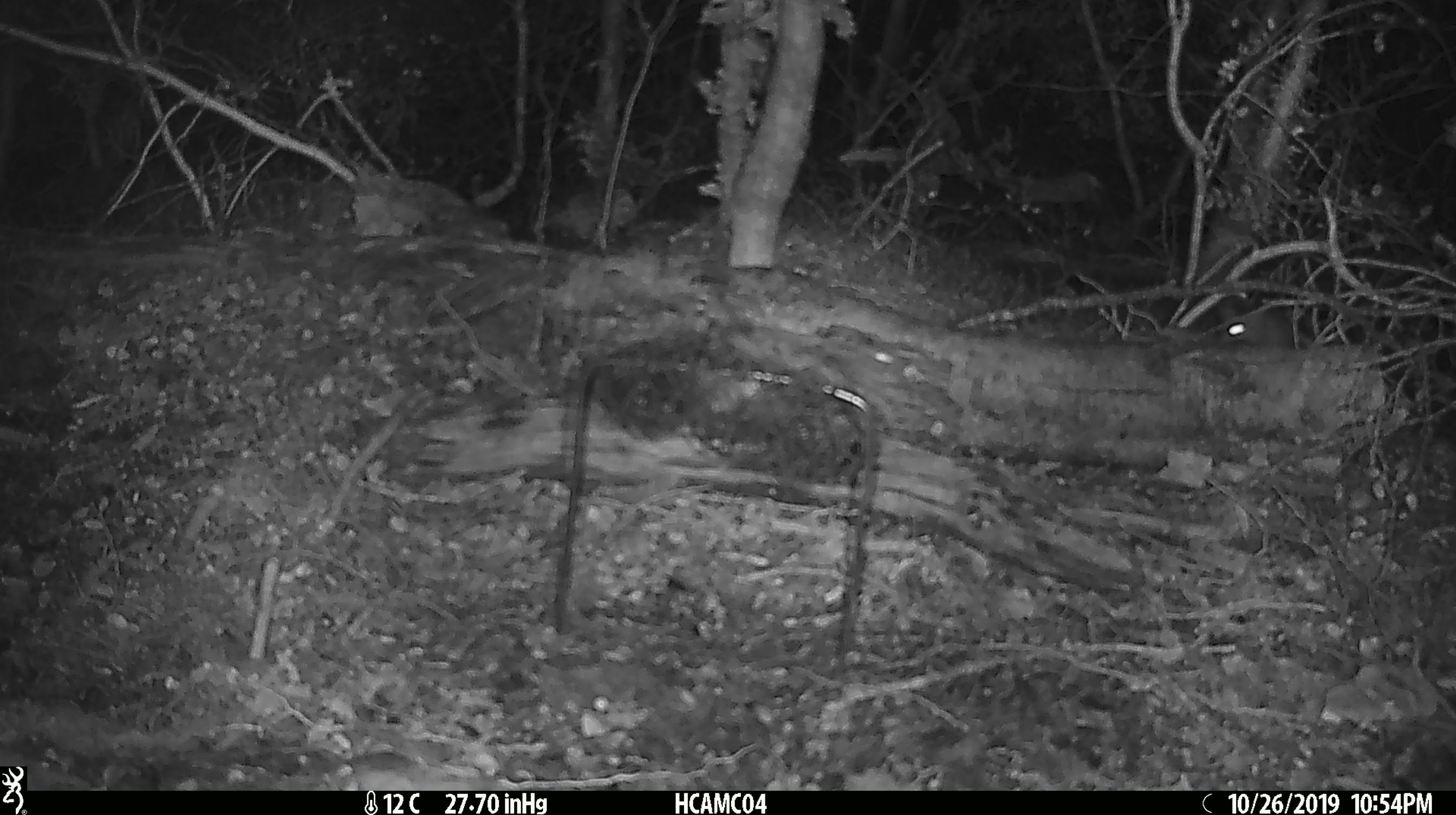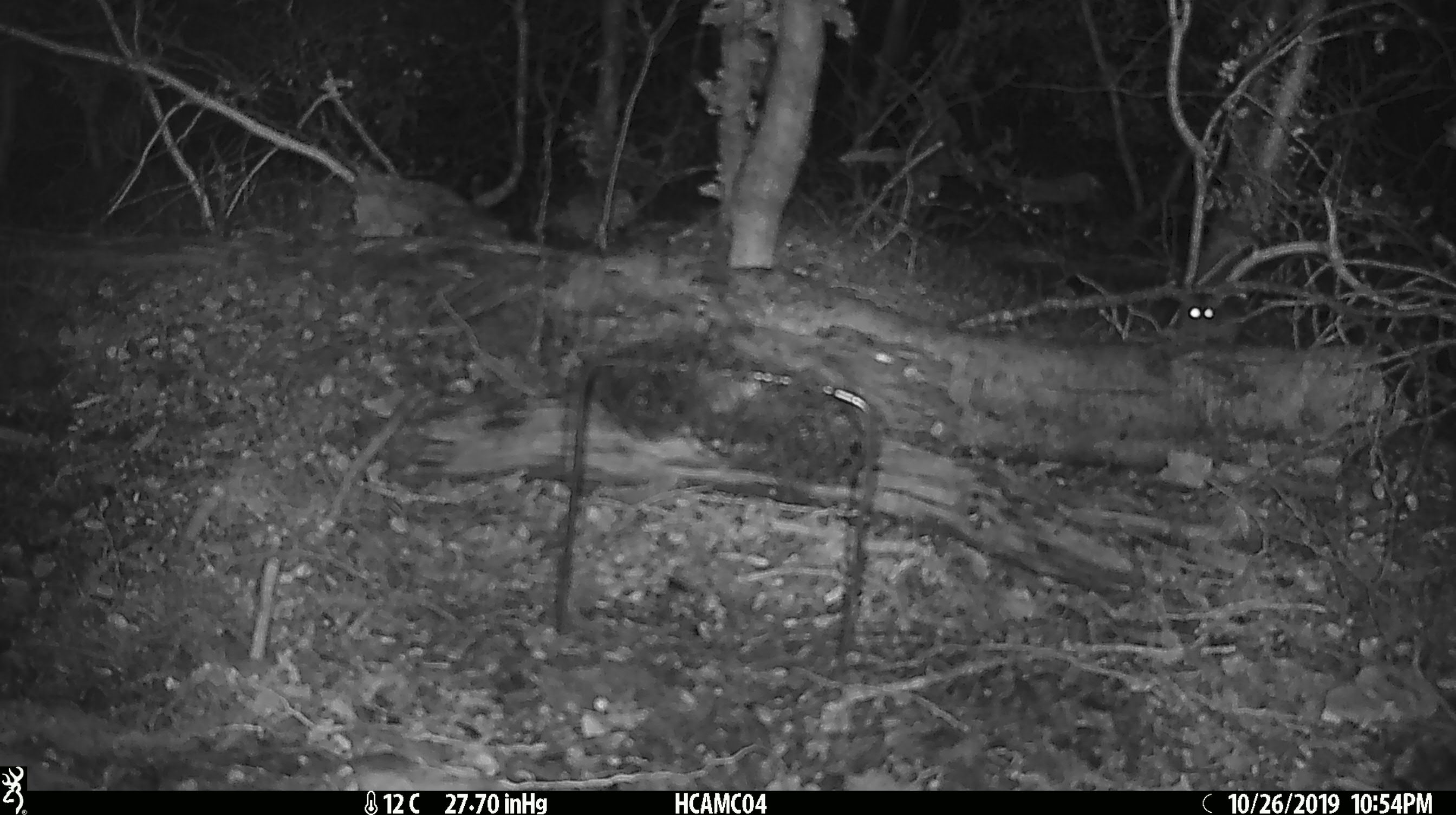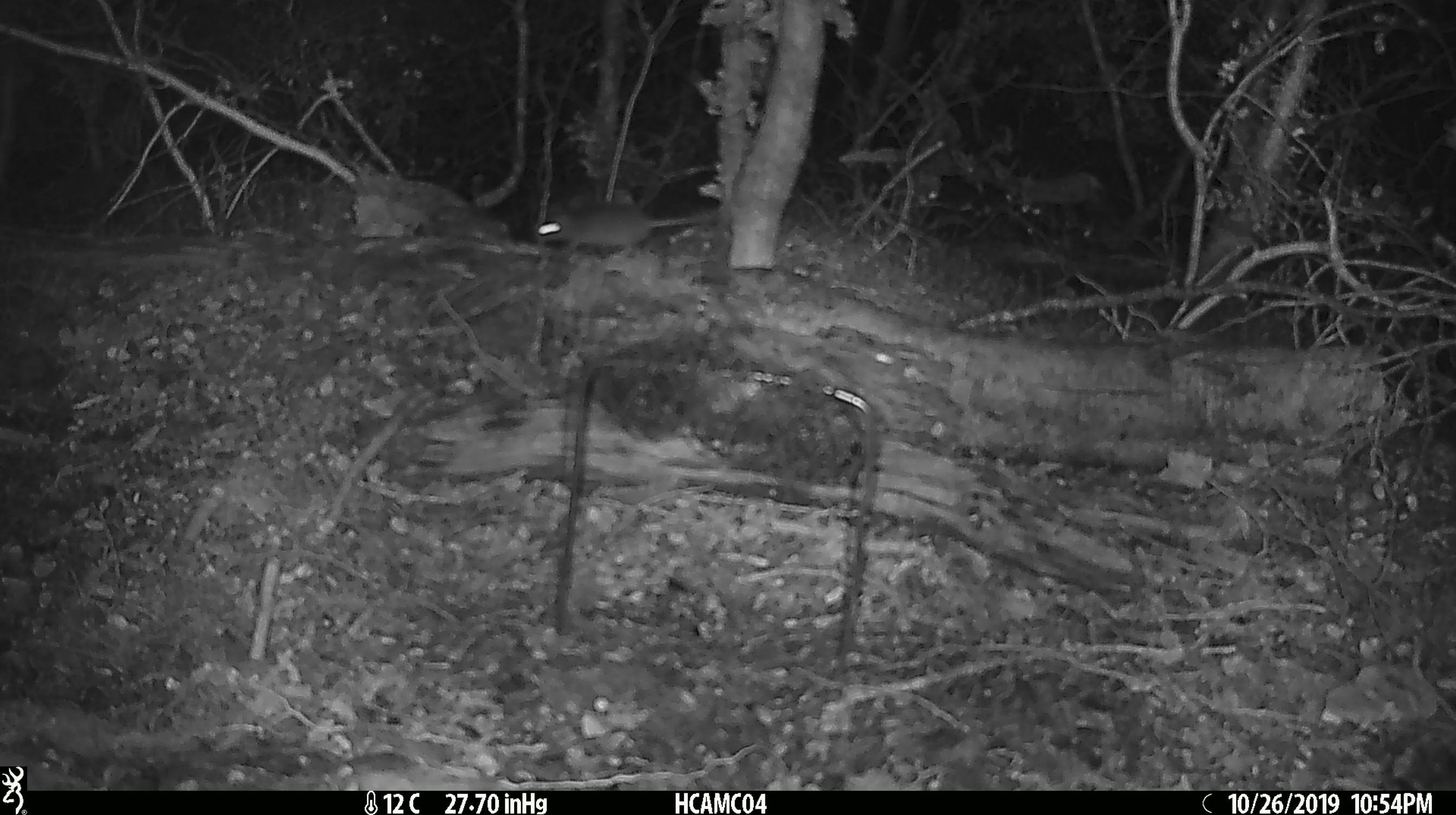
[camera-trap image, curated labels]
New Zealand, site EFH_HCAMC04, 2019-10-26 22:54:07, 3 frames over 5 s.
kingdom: Animalia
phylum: Chordata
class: Mammalia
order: Rodentia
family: Muridae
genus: Mus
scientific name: Mus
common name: mouse